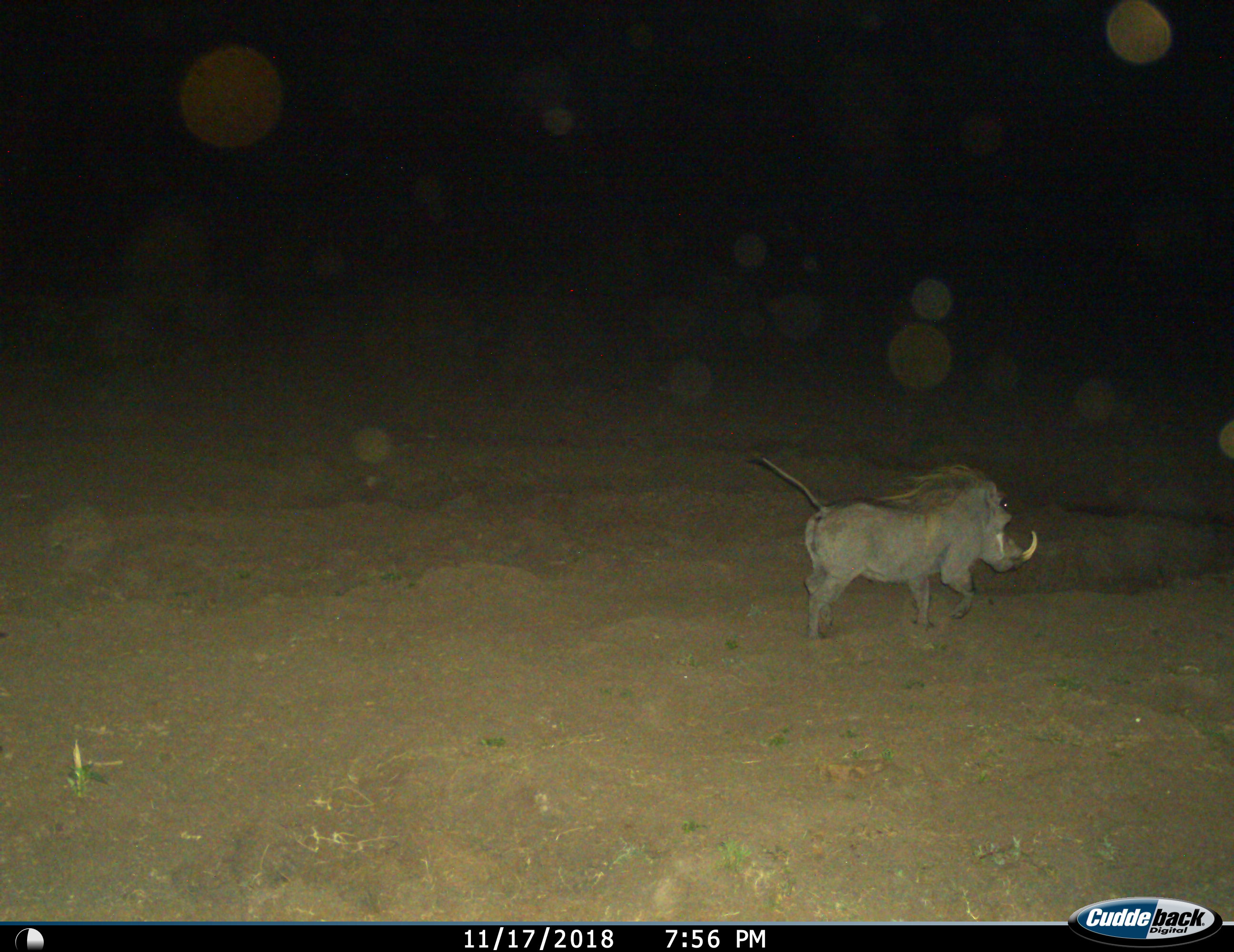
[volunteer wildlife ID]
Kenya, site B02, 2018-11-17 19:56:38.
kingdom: Animalia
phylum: Chordata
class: Mammalia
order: Artiodactyla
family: Suidae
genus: Phacochoerus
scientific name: Phacochoerus africanus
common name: warthog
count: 1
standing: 0%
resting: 0%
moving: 100%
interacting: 0%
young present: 0%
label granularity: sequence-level